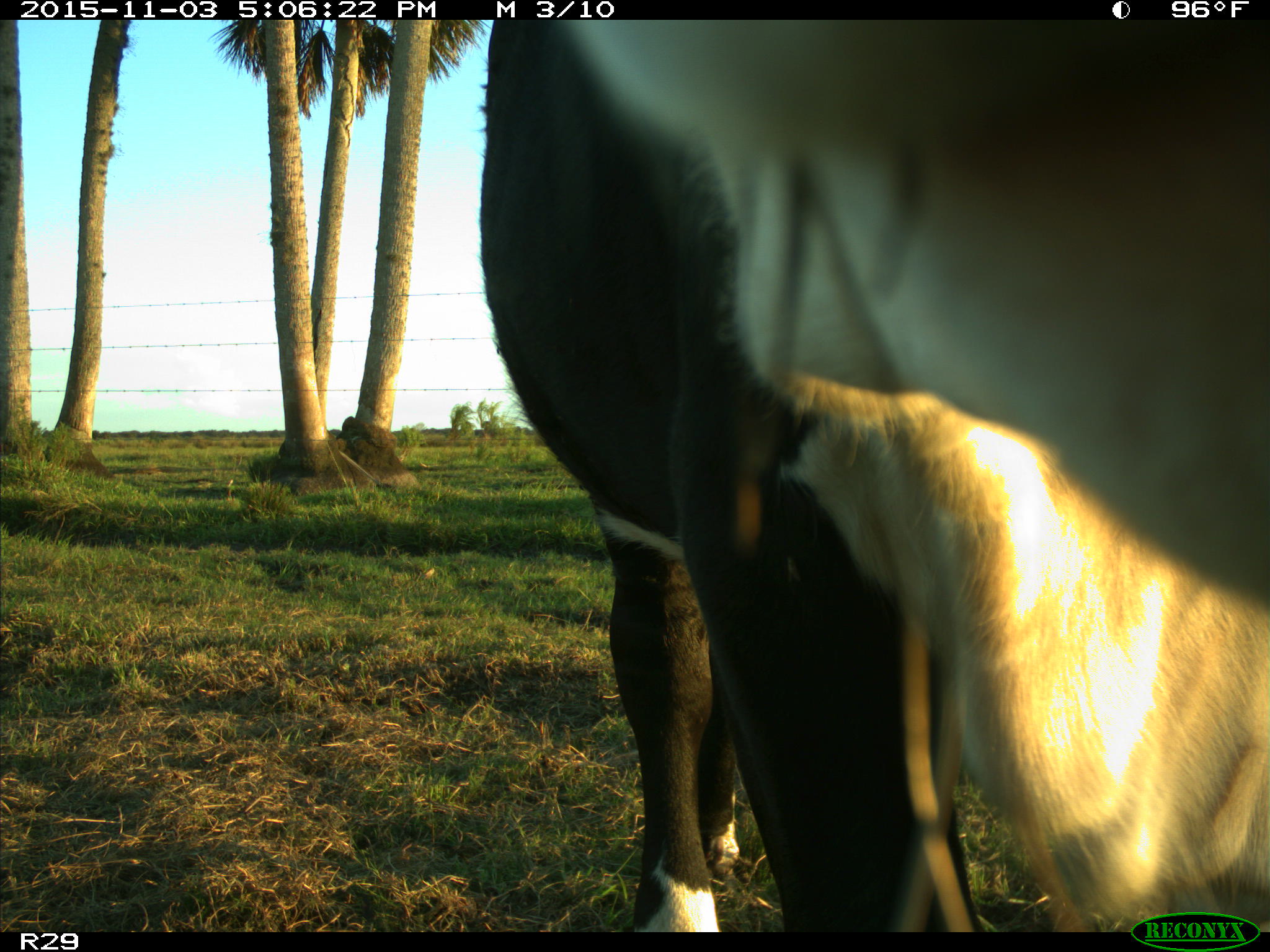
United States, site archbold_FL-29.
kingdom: Animalia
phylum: Chordata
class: Mammalia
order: Artiodactyla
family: Bovidae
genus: Bos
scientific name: Bos taurus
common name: domestic cow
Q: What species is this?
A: Bos taurus (domestic cow).